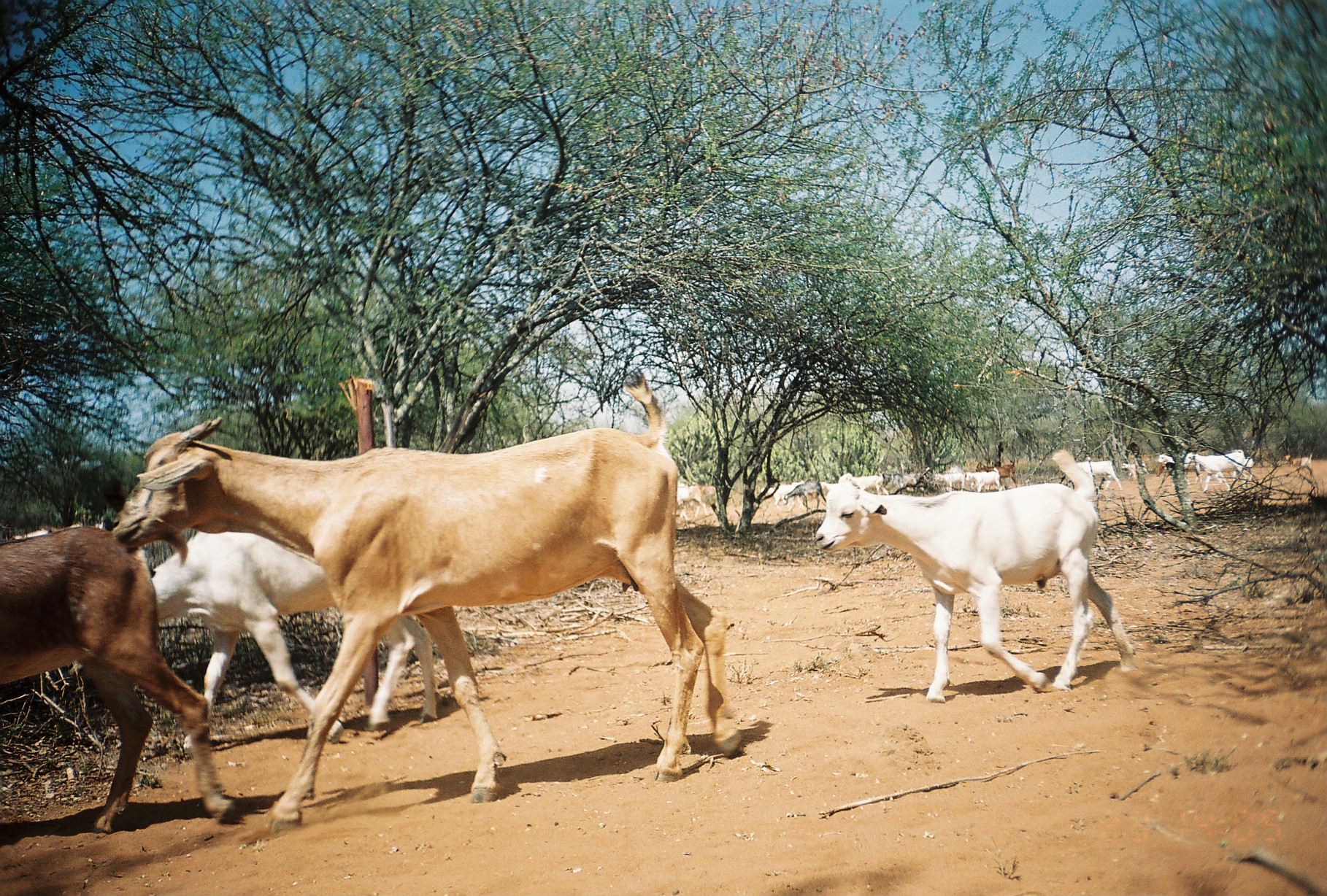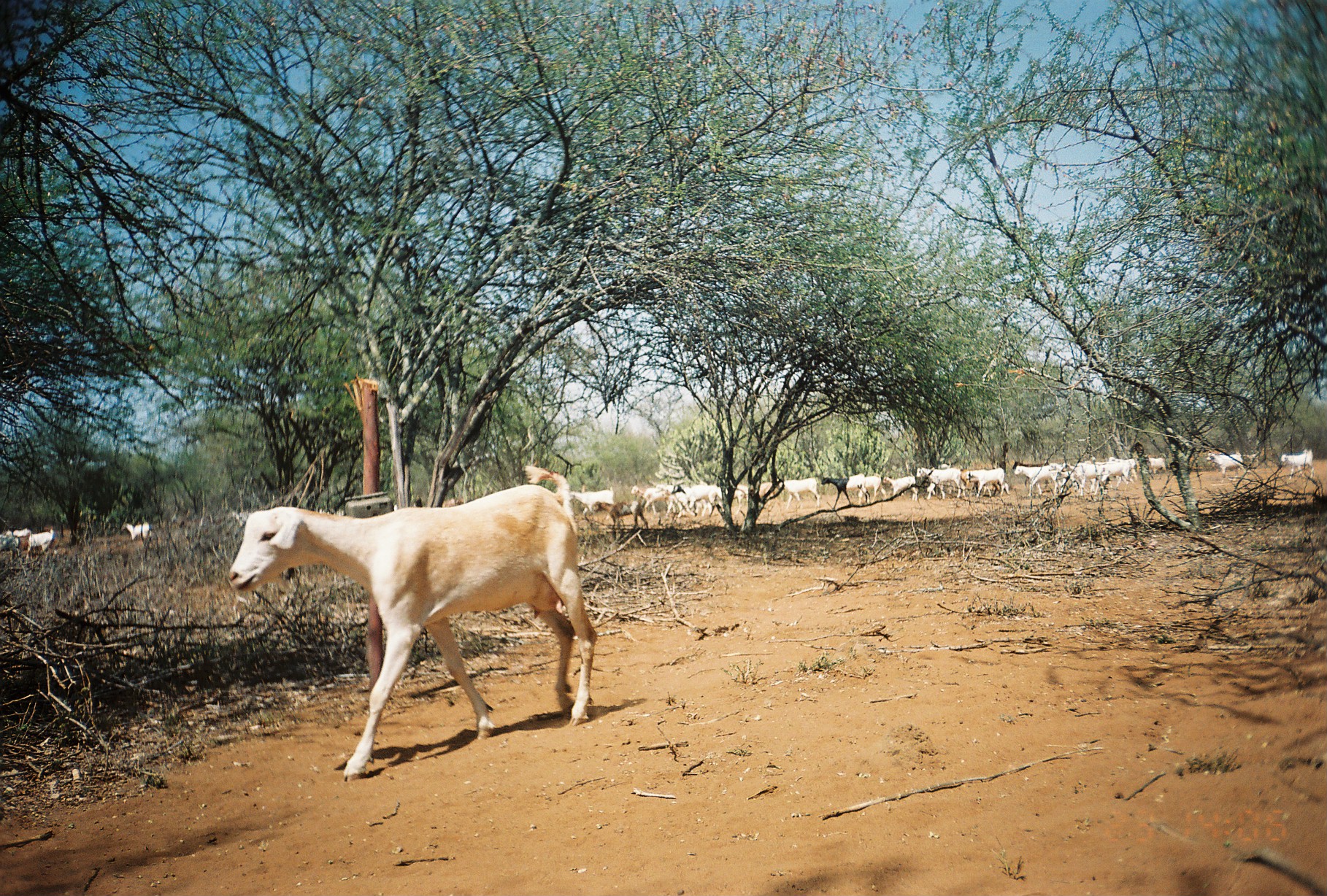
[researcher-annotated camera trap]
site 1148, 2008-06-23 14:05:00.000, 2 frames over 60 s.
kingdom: Animalia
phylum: Chordata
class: Mammalia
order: Artiodactyla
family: Bovidae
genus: Capra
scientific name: Capra aegagrus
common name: wild goat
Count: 28.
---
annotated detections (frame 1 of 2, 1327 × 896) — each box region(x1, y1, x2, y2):
capra aegagrus: region(107, 361, 742, 836); region(810, 448, 1140, 703); region(0, 523, 242, 832); region(150, 528, 440, 750)
group: region(670, 445, 1317, 523)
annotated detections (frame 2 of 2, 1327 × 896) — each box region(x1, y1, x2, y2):
capra aegagrus: region(224, 459, 598, 777)
group: region(0, 444, 1315, 562)